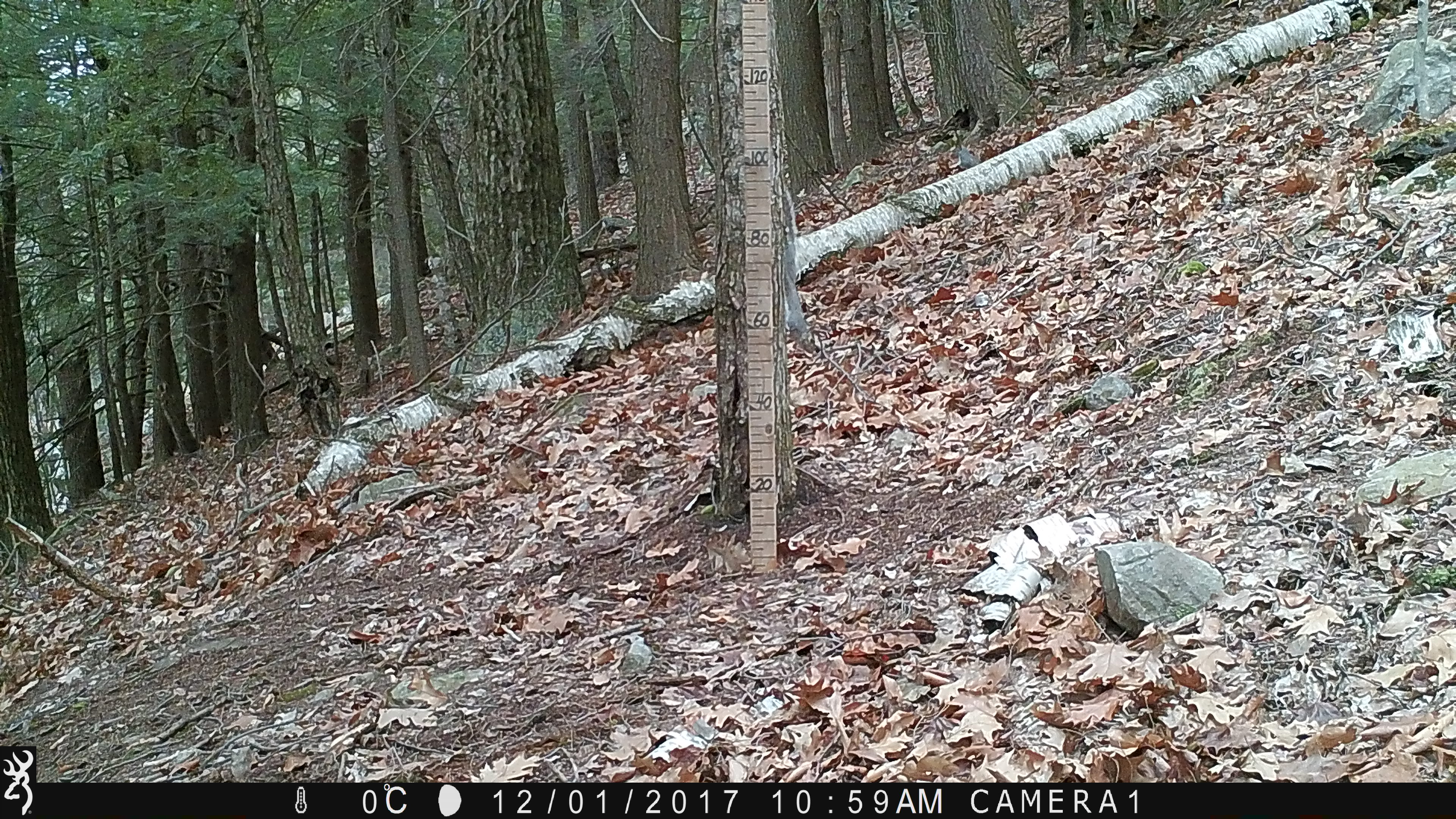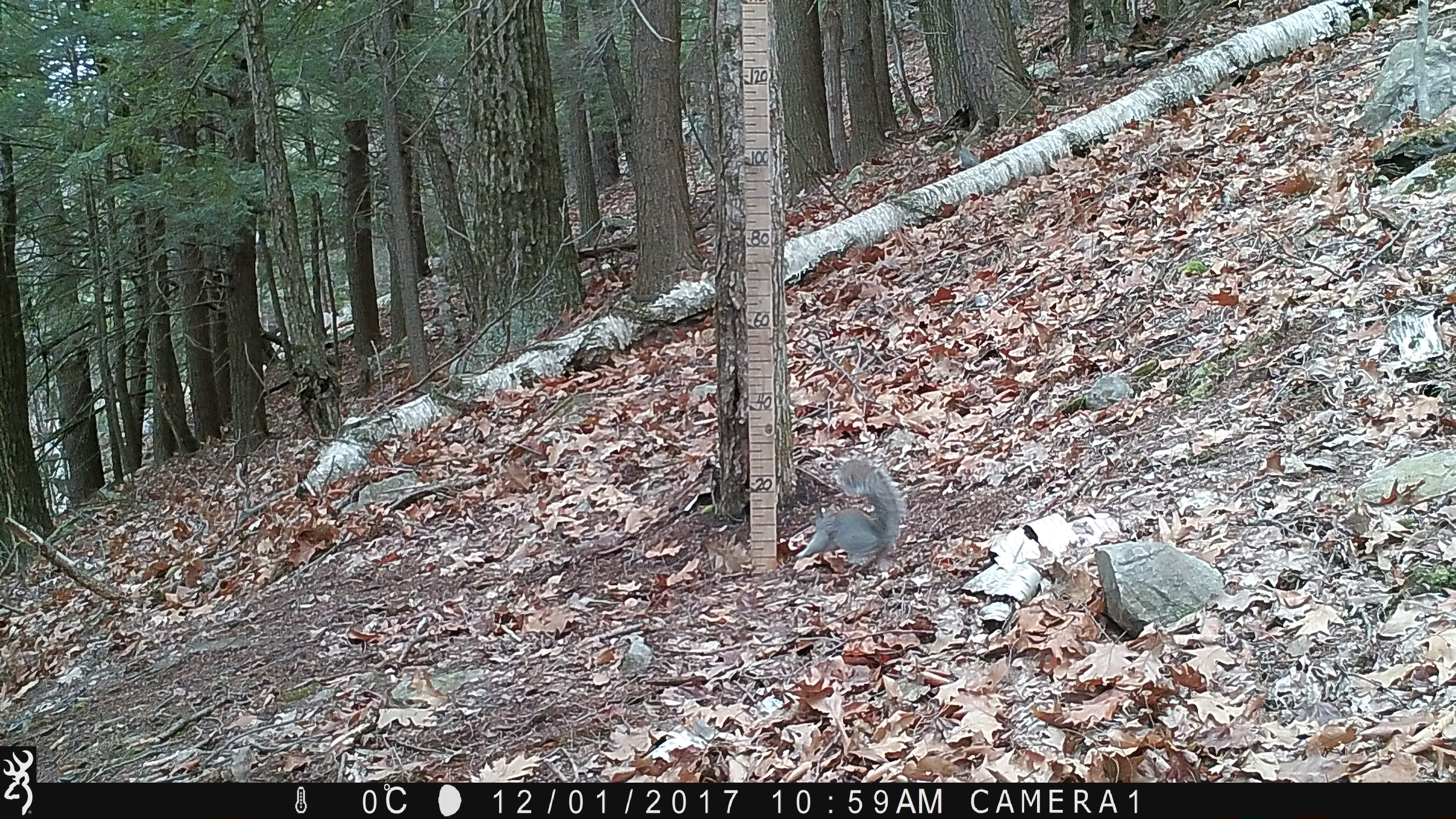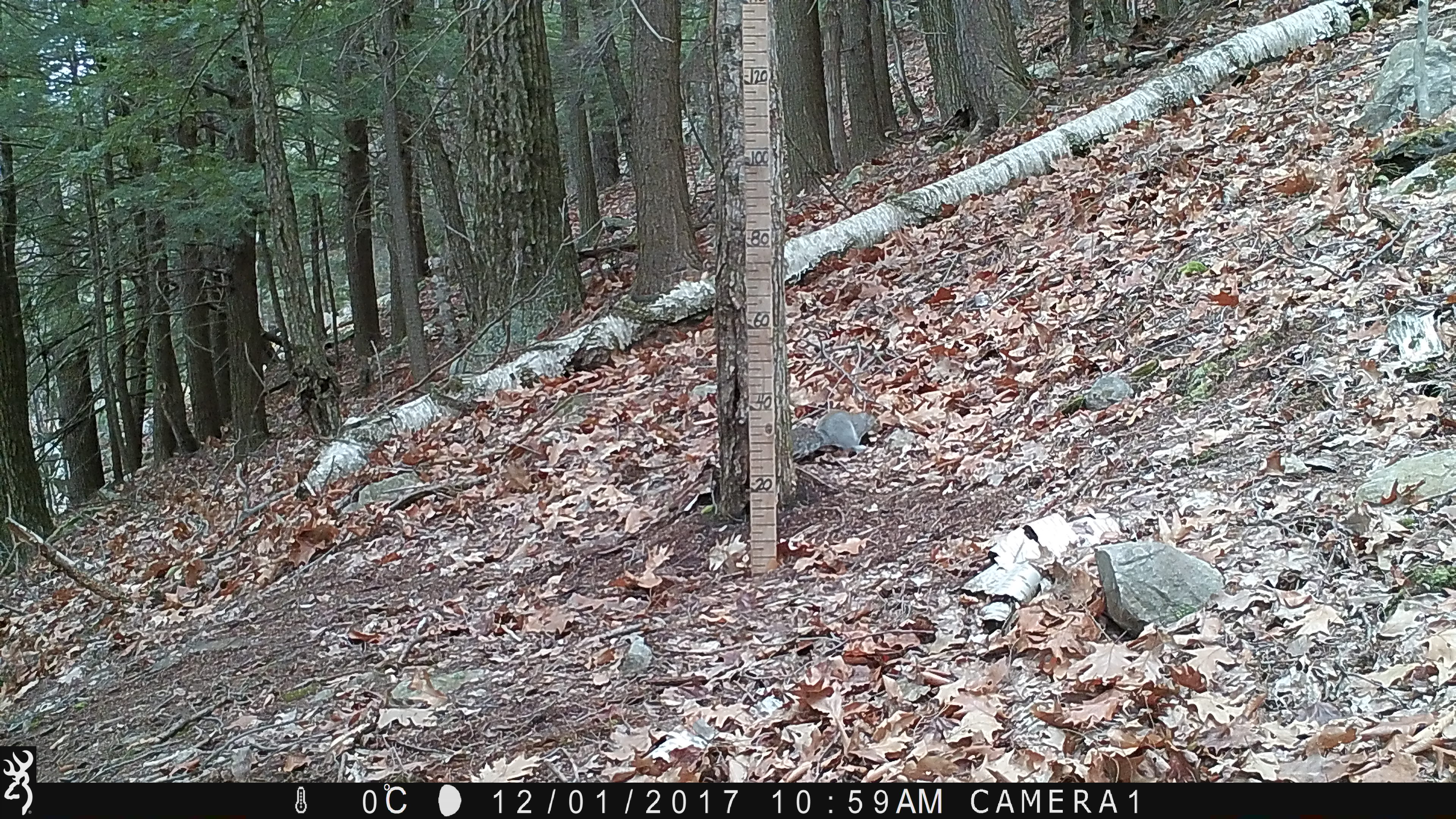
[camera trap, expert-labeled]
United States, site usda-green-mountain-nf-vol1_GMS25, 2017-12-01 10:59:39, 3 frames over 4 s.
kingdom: Animalia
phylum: Chordata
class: Mammalia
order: Rodentia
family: Sciuridae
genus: Sciurus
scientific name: Sciurus carolinensis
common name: gray squirrel